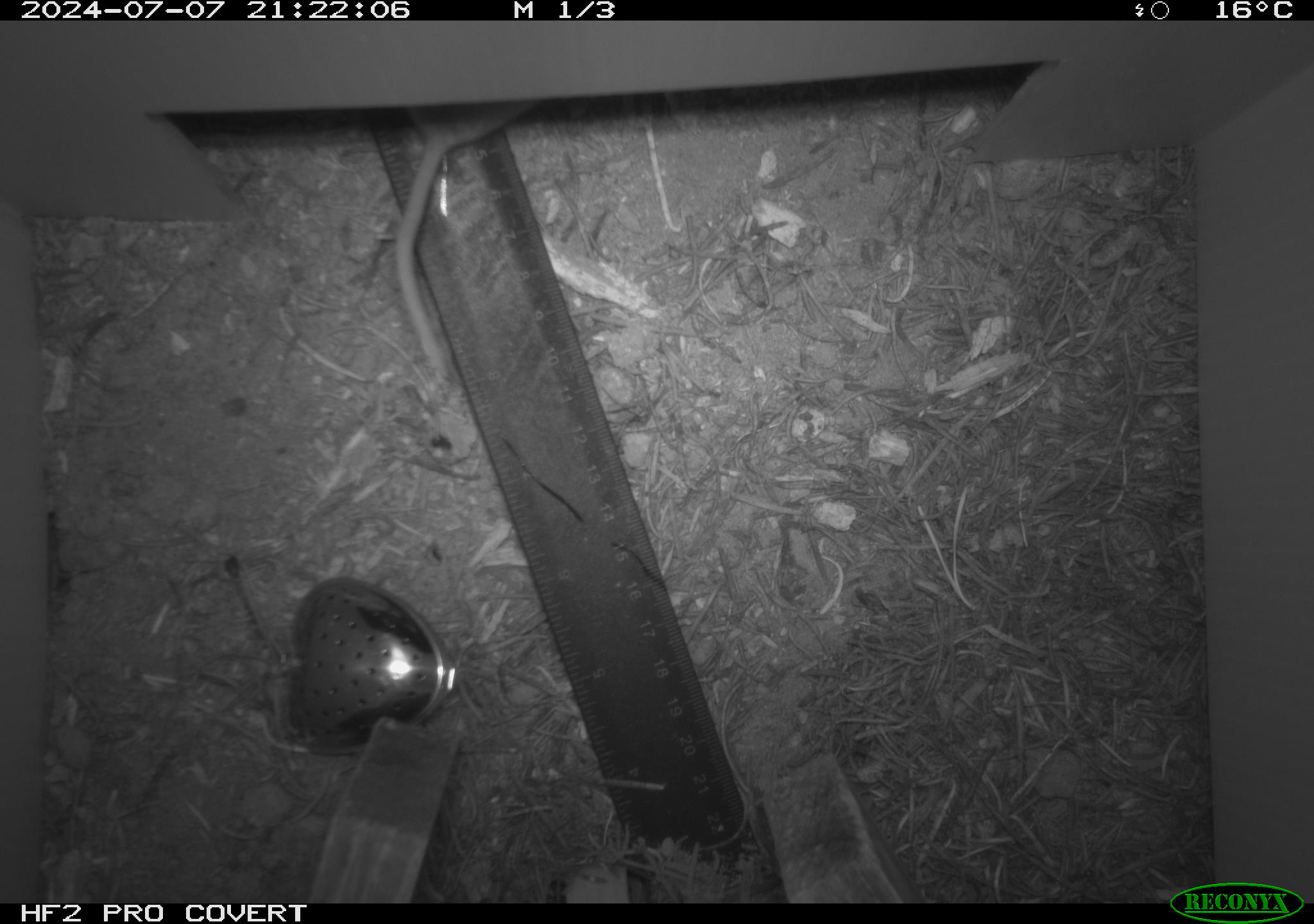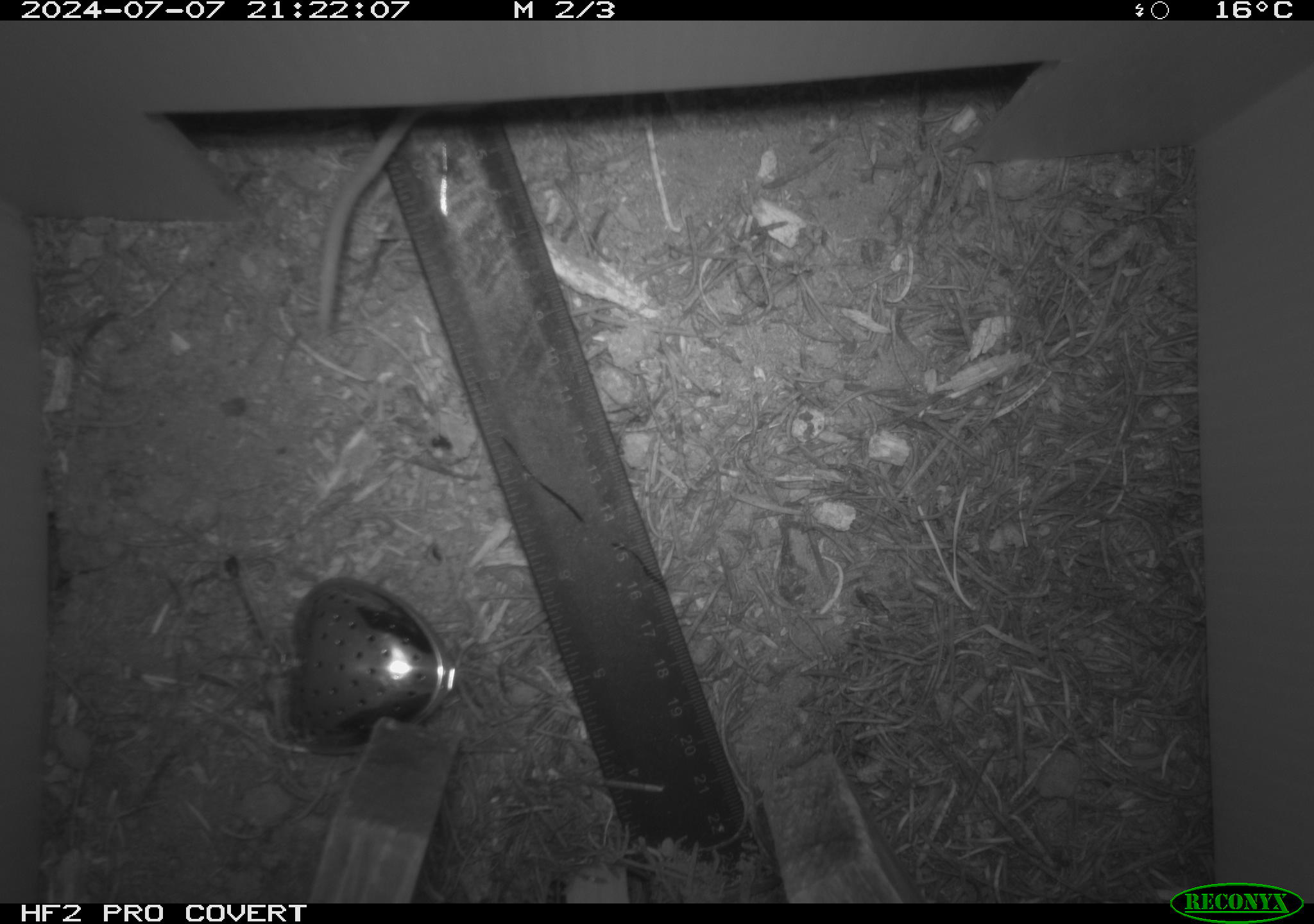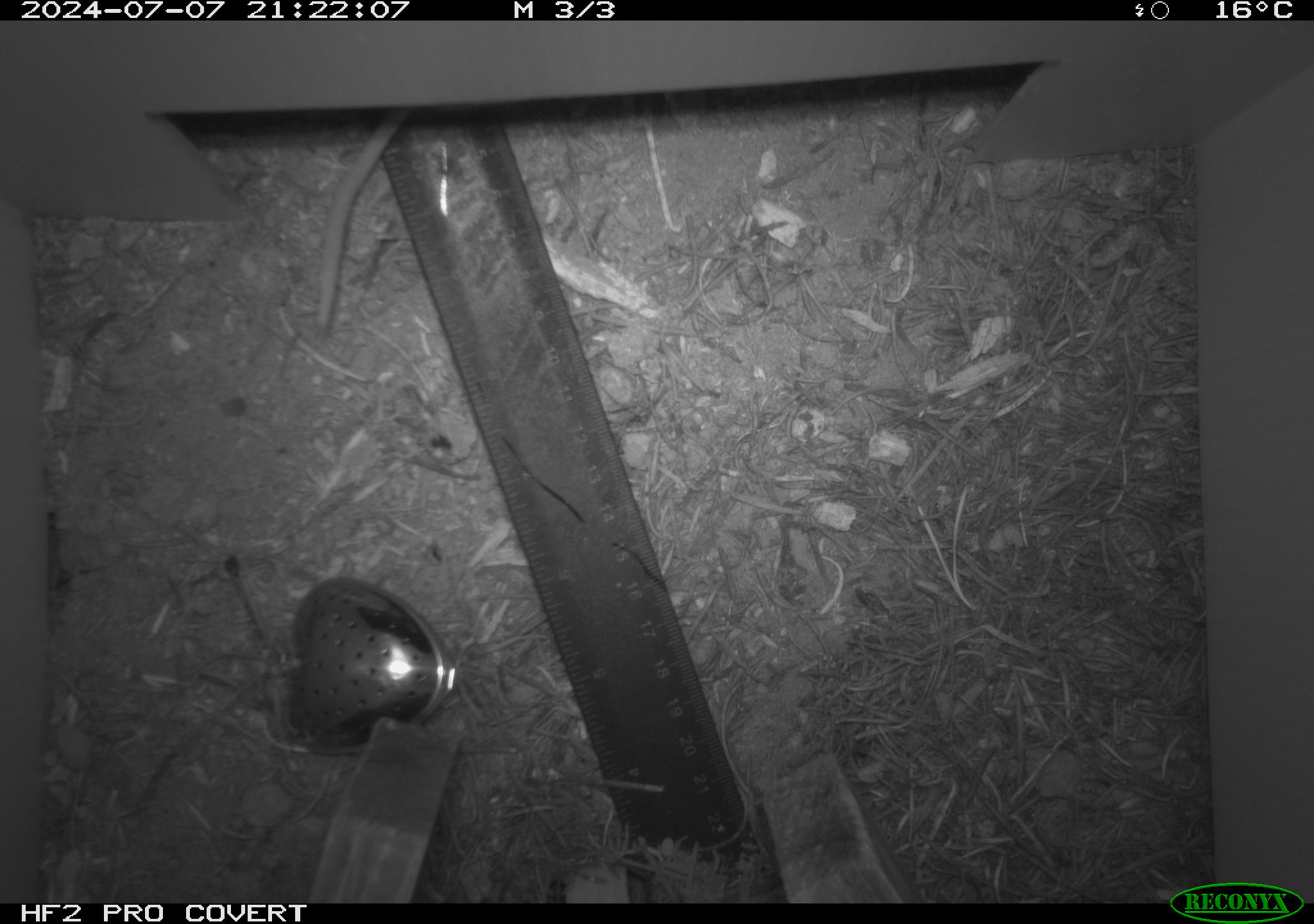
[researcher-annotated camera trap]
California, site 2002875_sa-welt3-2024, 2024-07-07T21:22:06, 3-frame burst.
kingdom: Animalia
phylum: Chordata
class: Mammalia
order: Rodentia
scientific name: Rodentia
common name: mouse species